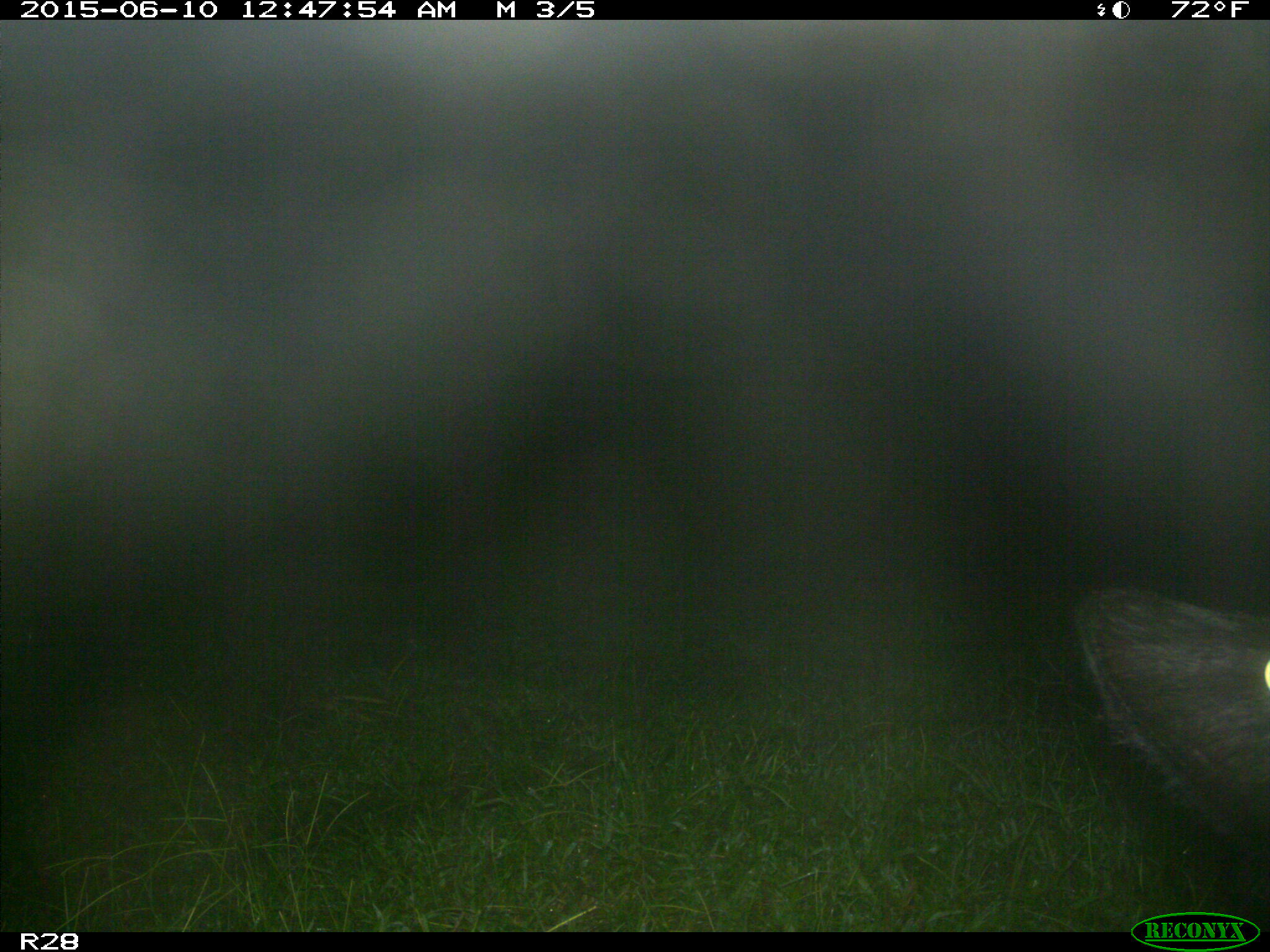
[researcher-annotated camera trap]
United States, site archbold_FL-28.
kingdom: Animalia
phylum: Chordata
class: Mammalia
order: Artiodactyla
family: Bovidae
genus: Bos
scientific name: Bos taurus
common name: domestic cow